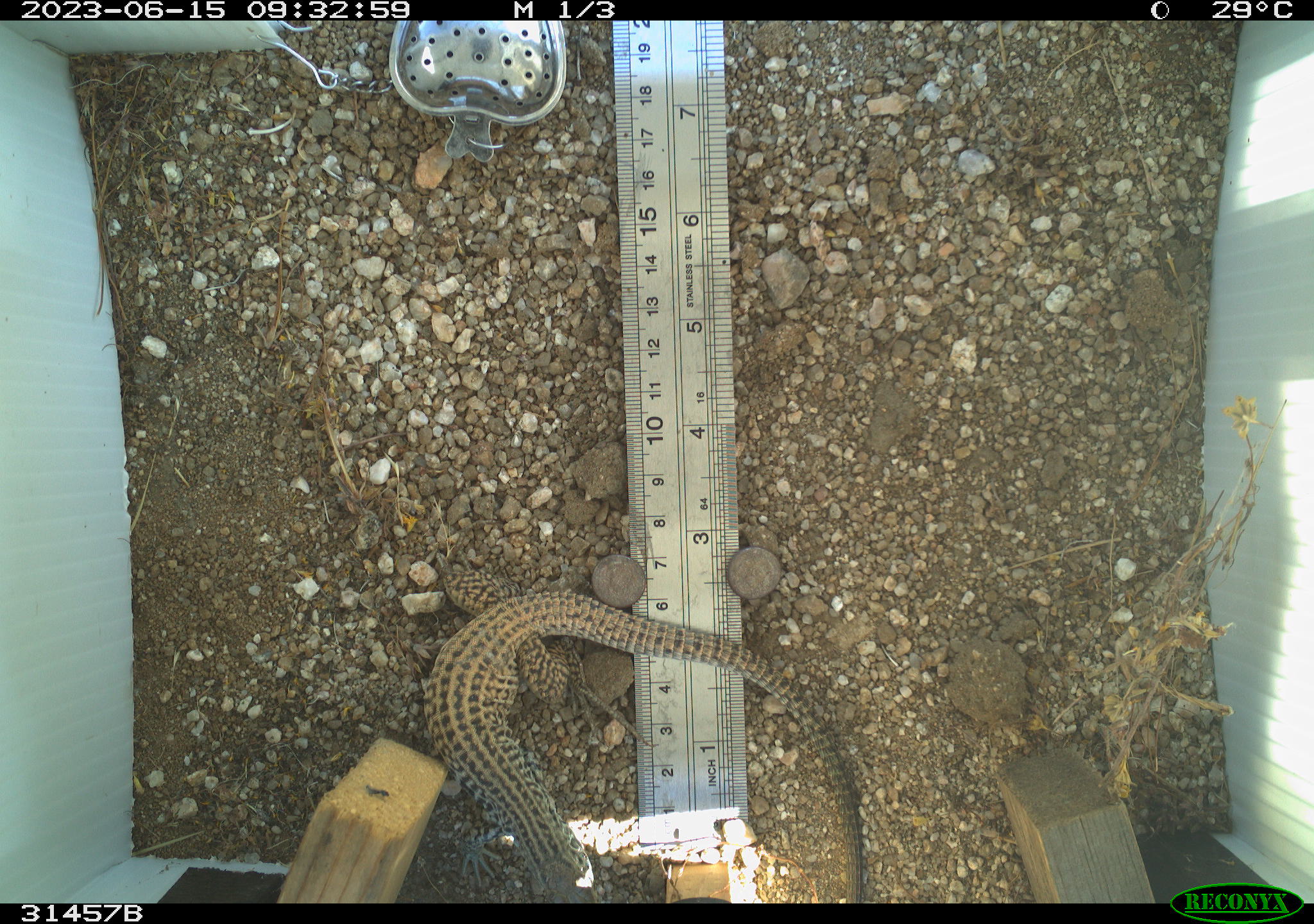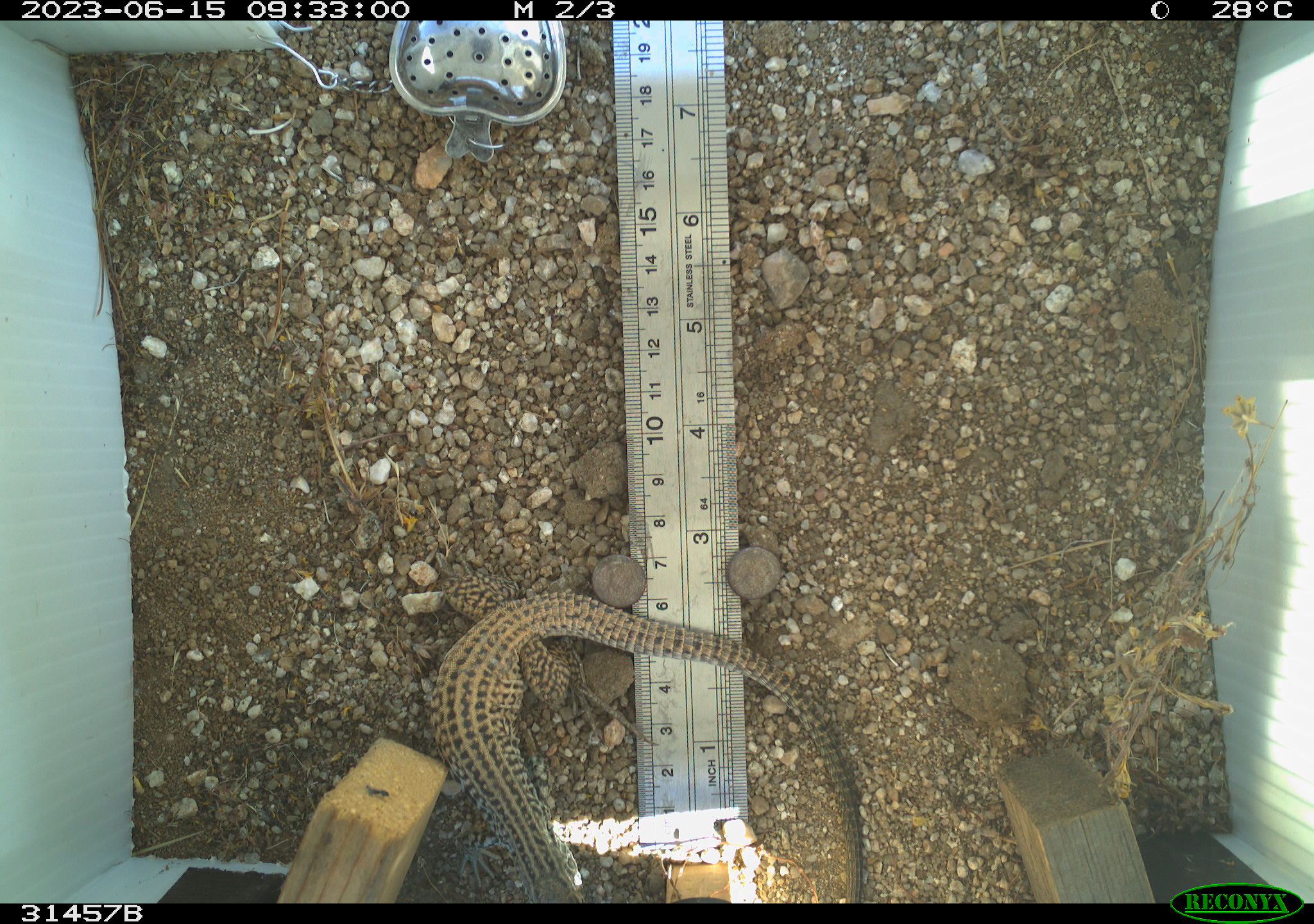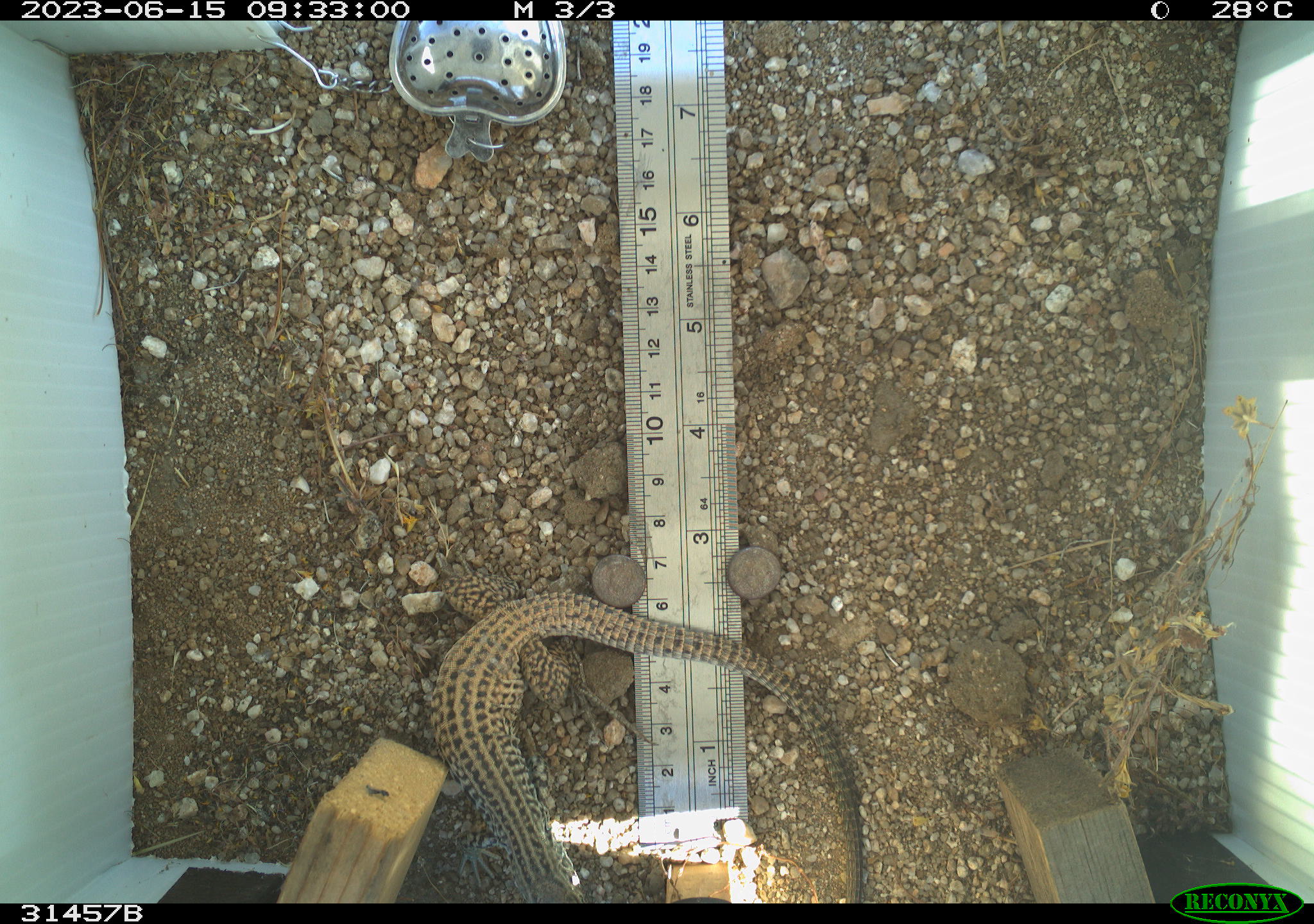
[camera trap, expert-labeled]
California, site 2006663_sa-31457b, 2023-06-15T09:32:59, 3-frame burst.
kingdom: Animalia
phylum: Chordata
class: Reptilia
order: Squamata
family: Teiidae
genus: Aspidoscelis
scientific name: Aspidoscelis tigris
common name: western whiptail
Western whiptail (Aspidoscelis tigris).